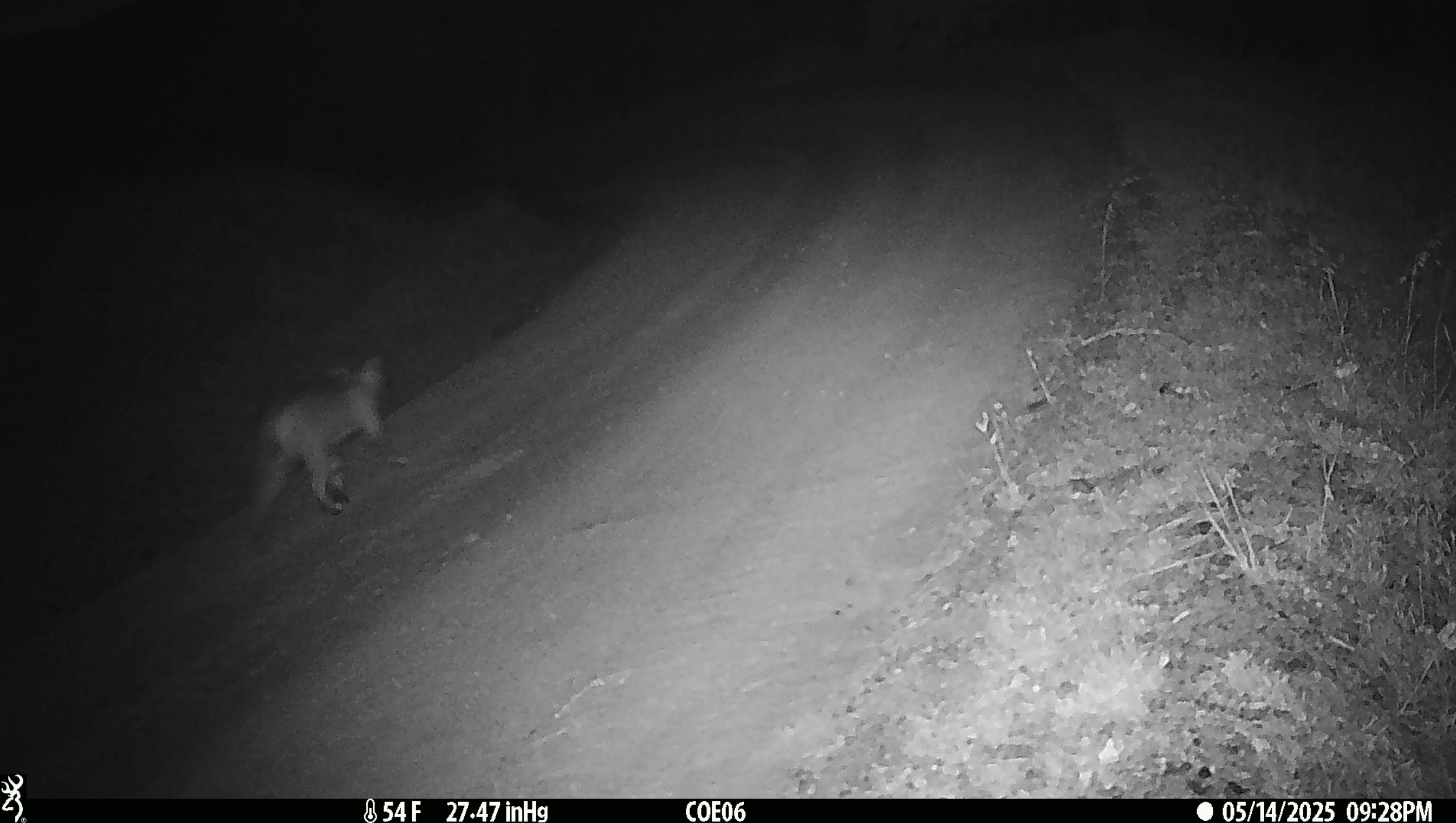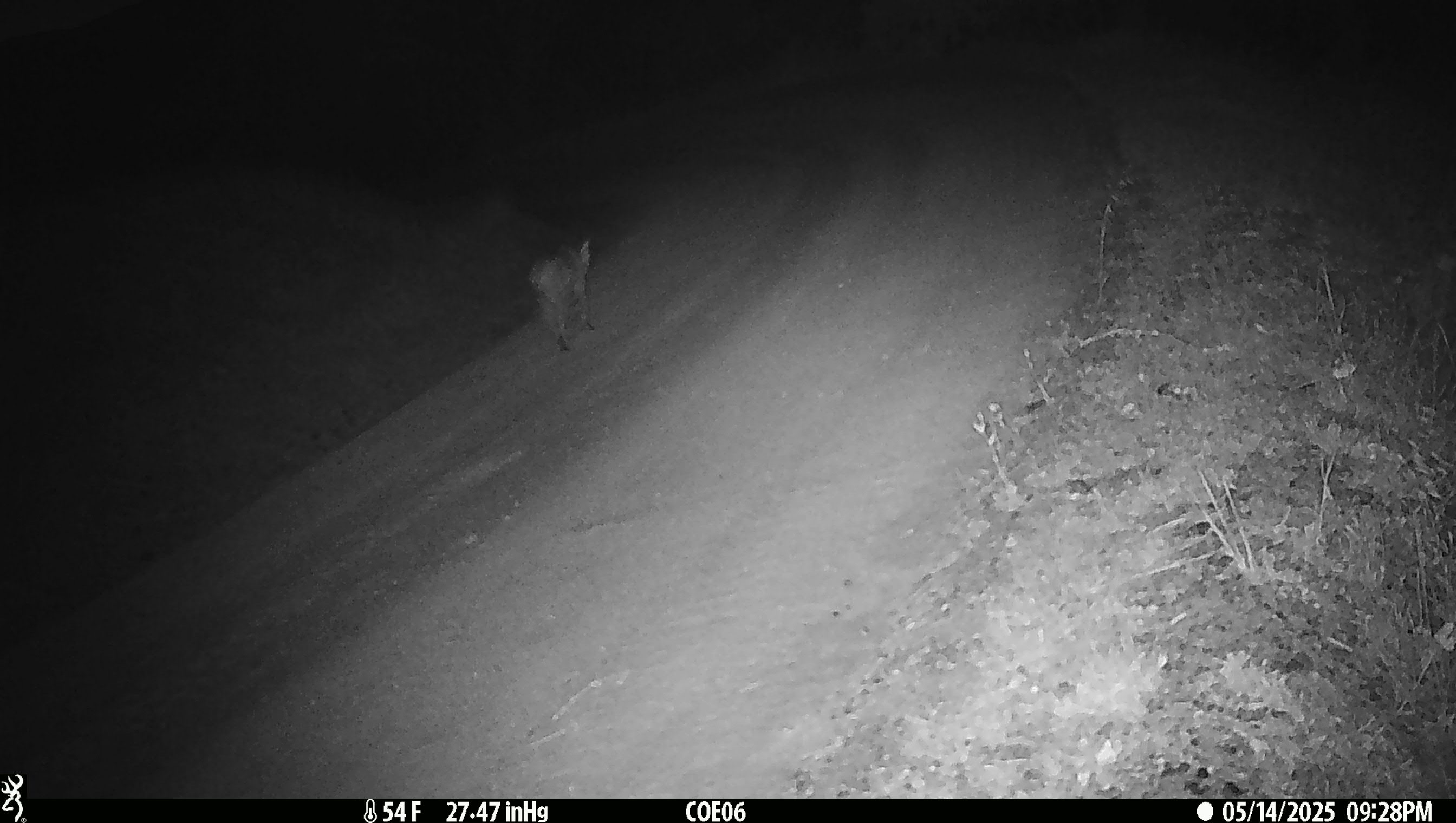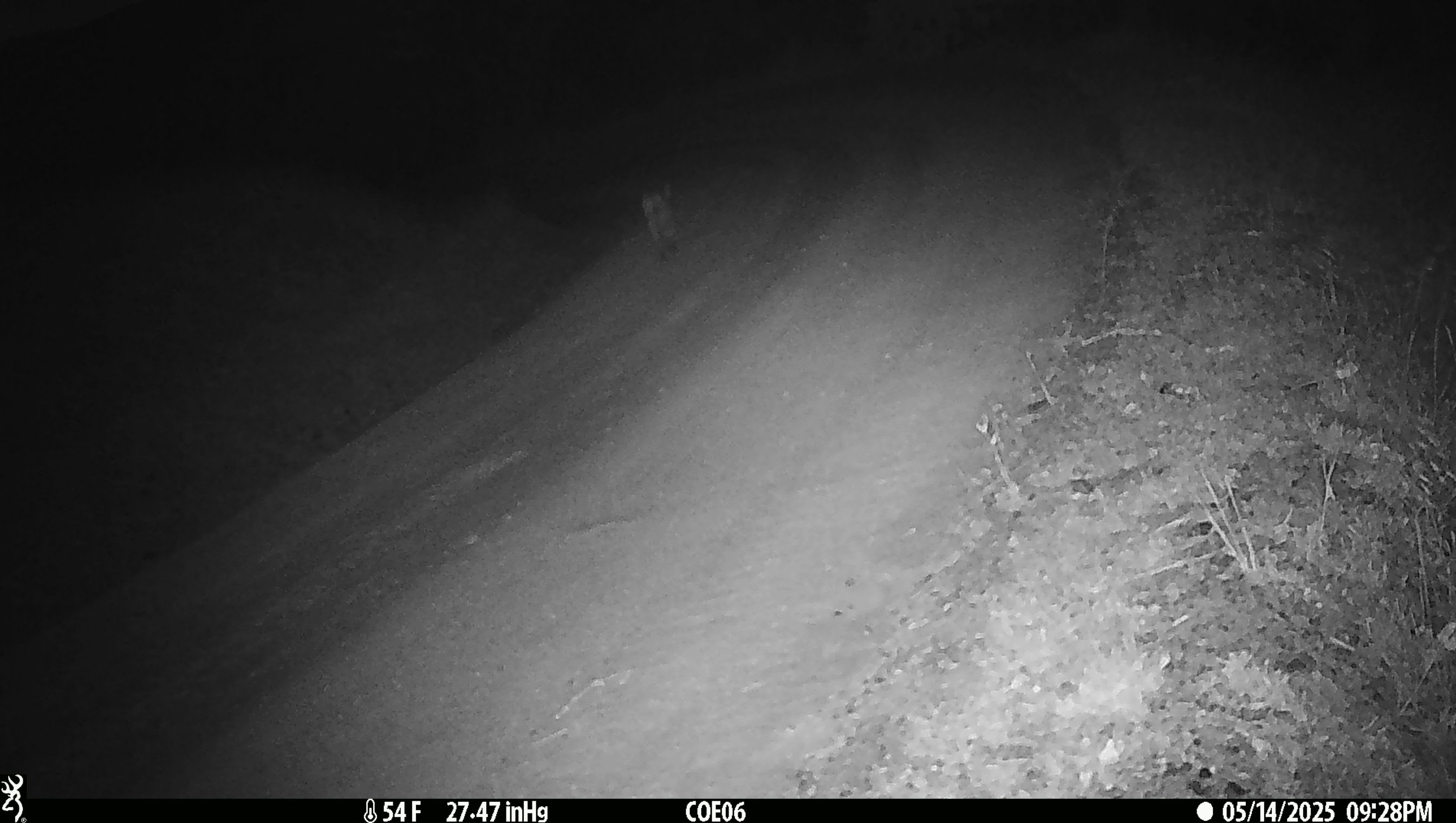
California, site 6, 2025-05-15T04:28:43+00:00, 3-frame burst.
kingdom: Animalia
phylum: Chordata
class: Mammalia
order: Carnivora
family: Felidae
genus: Lynx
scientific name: Lynx rufus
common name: bobcat